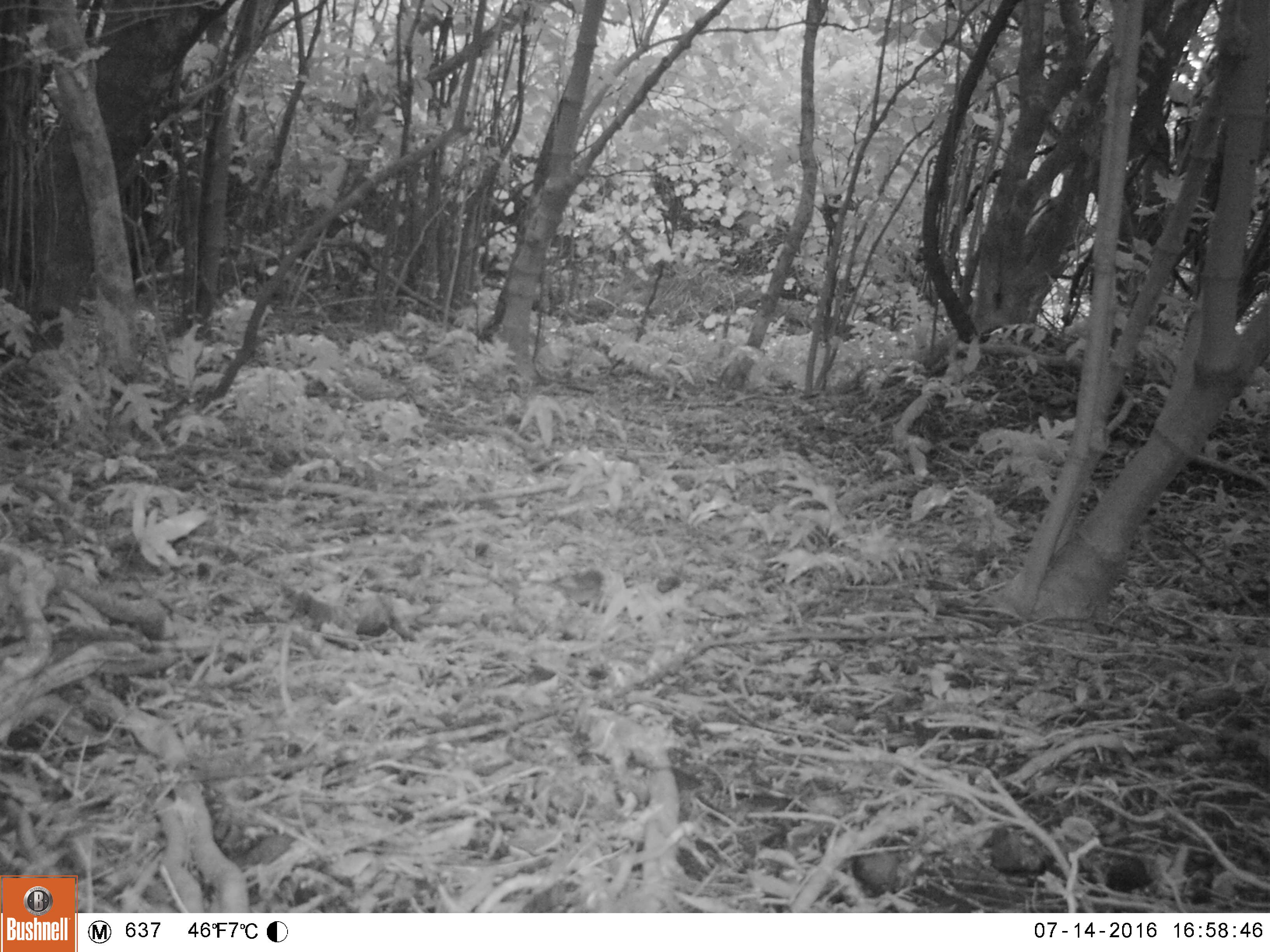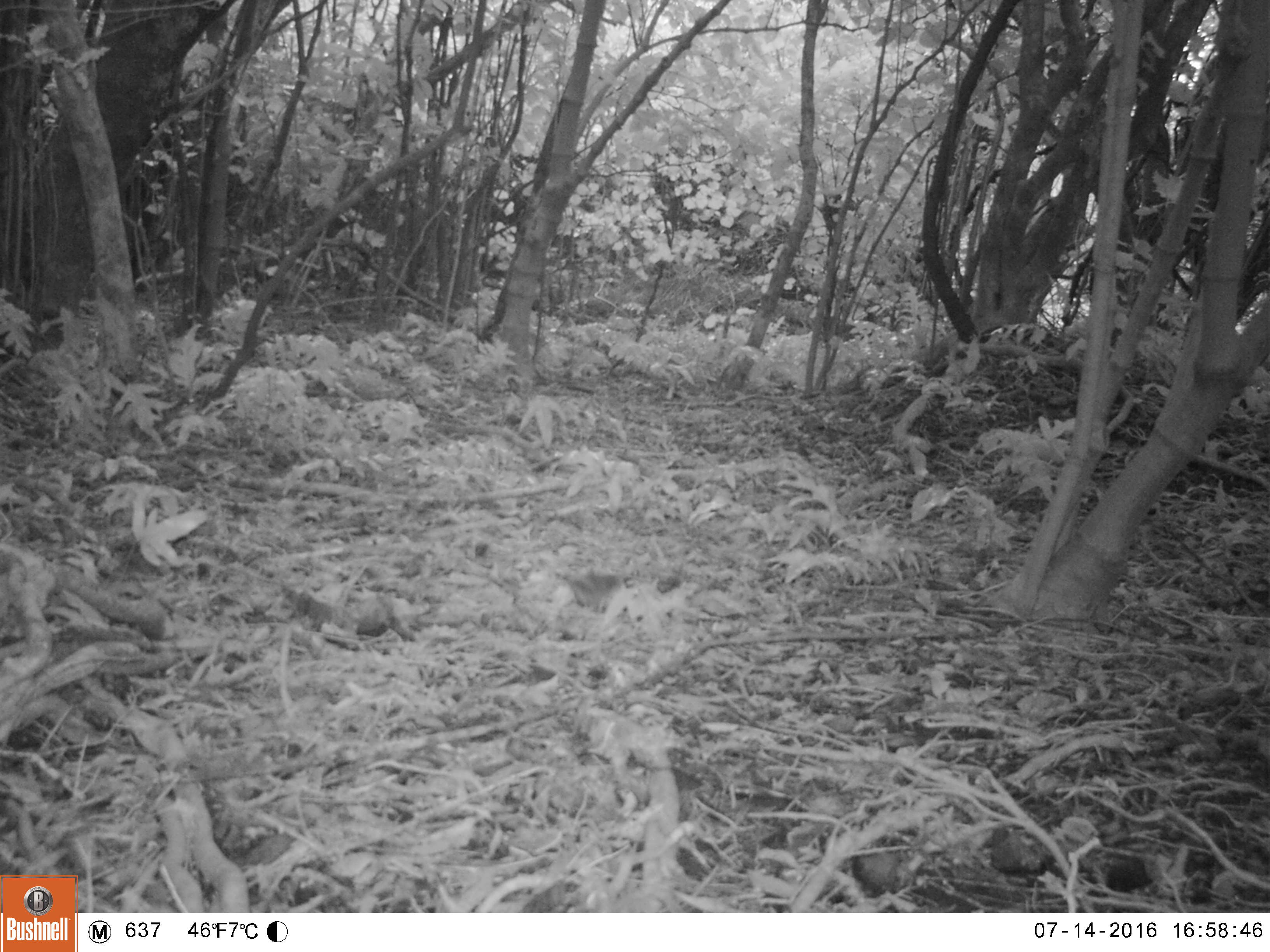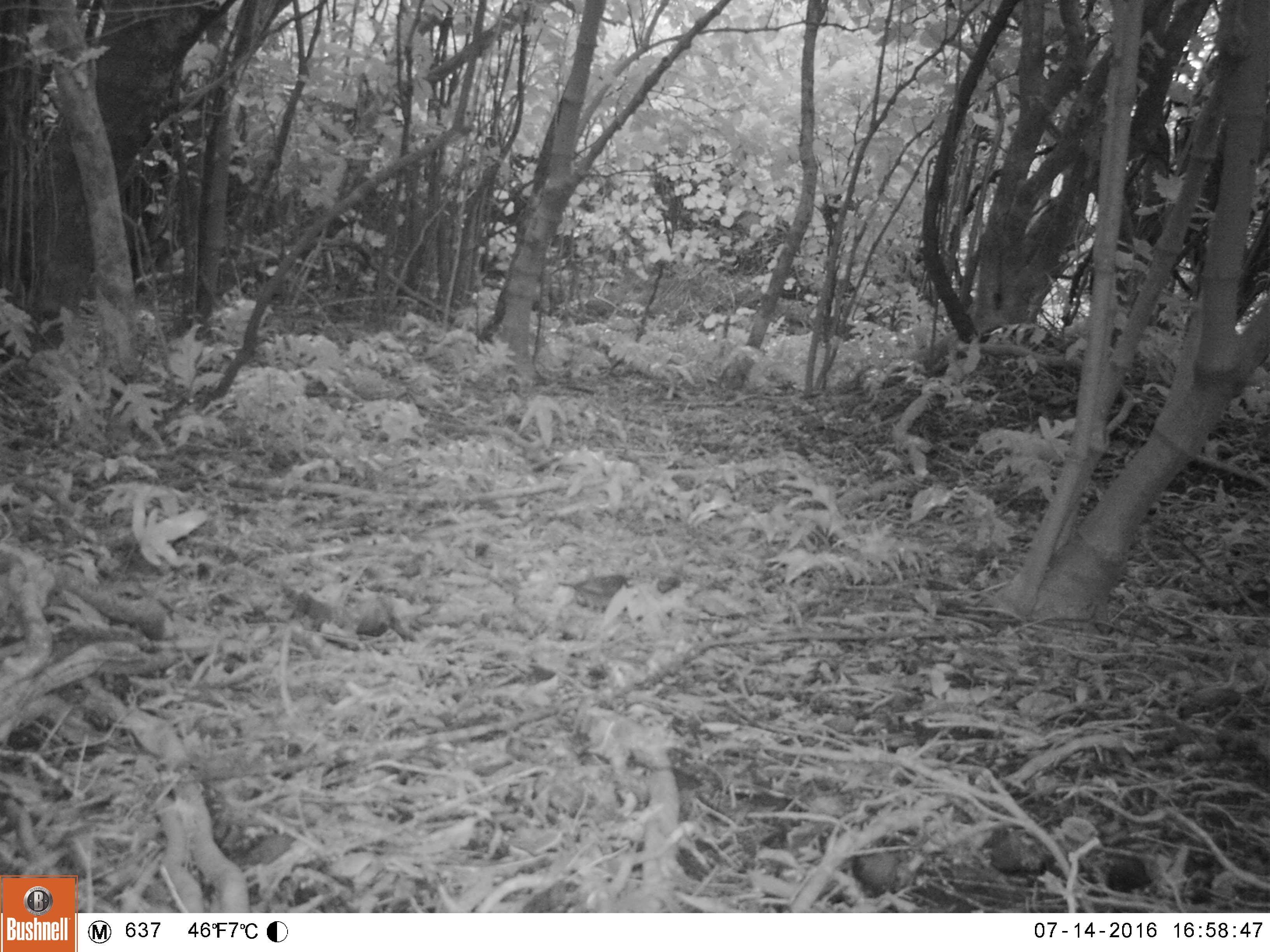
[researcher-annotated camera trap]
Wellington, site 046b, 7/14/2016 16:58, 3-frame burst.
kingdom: Animalia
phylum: Chordata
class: Aves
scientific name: Aves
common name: bird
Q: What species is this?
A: Bird (Aves).